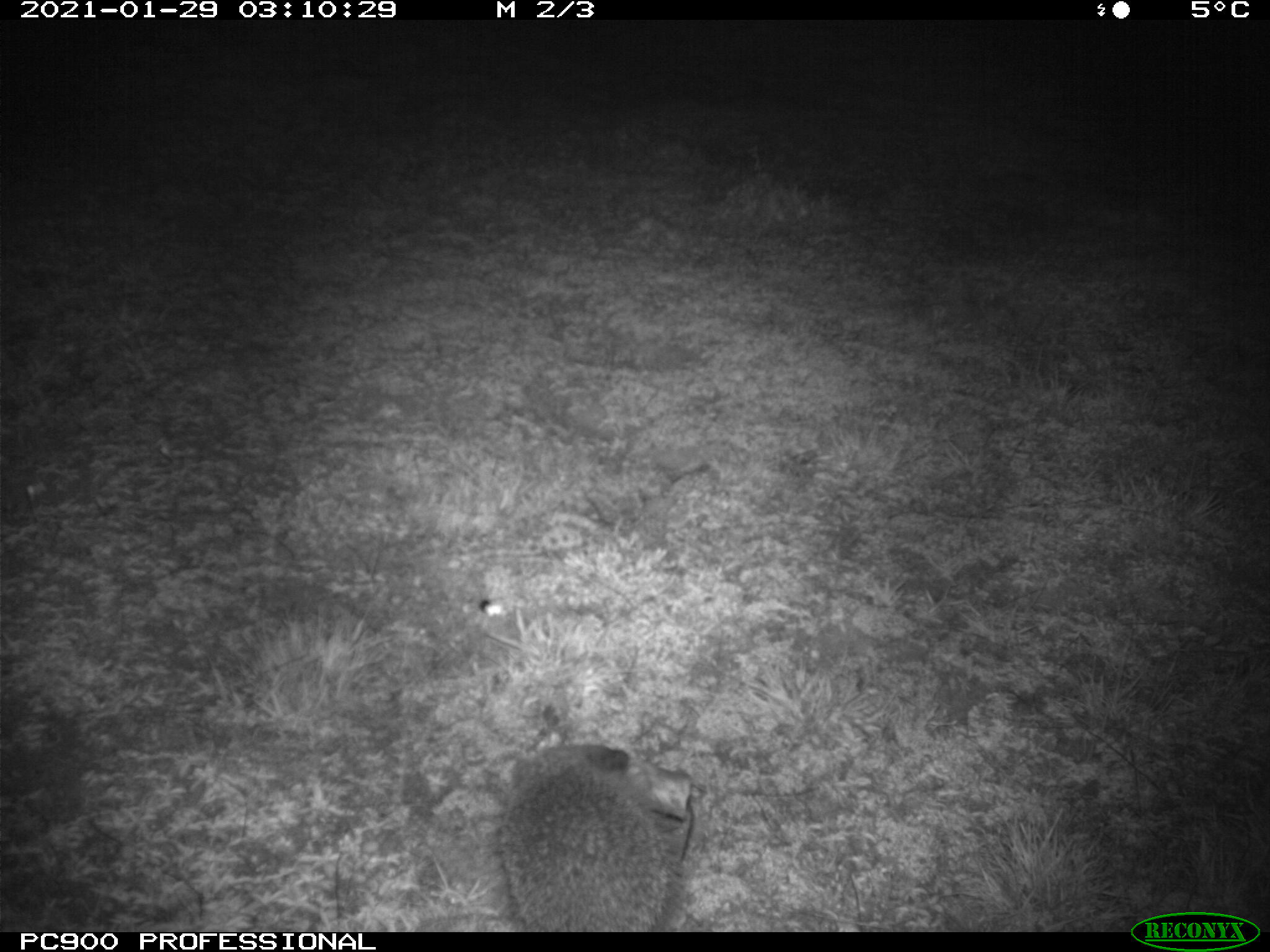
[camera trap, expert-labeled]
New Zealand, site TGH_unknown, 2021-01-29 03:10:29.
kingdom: Animalia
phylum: Chordata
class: Mammalia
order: Eulipotyphla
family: Erinaceidae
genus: Erinaceus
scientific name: Erinaceus europaeus europaeus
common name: european hedgehog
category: hedgehog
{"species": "hedgehog (european hedgehog) (Erinaceus europaeus europaeus)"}